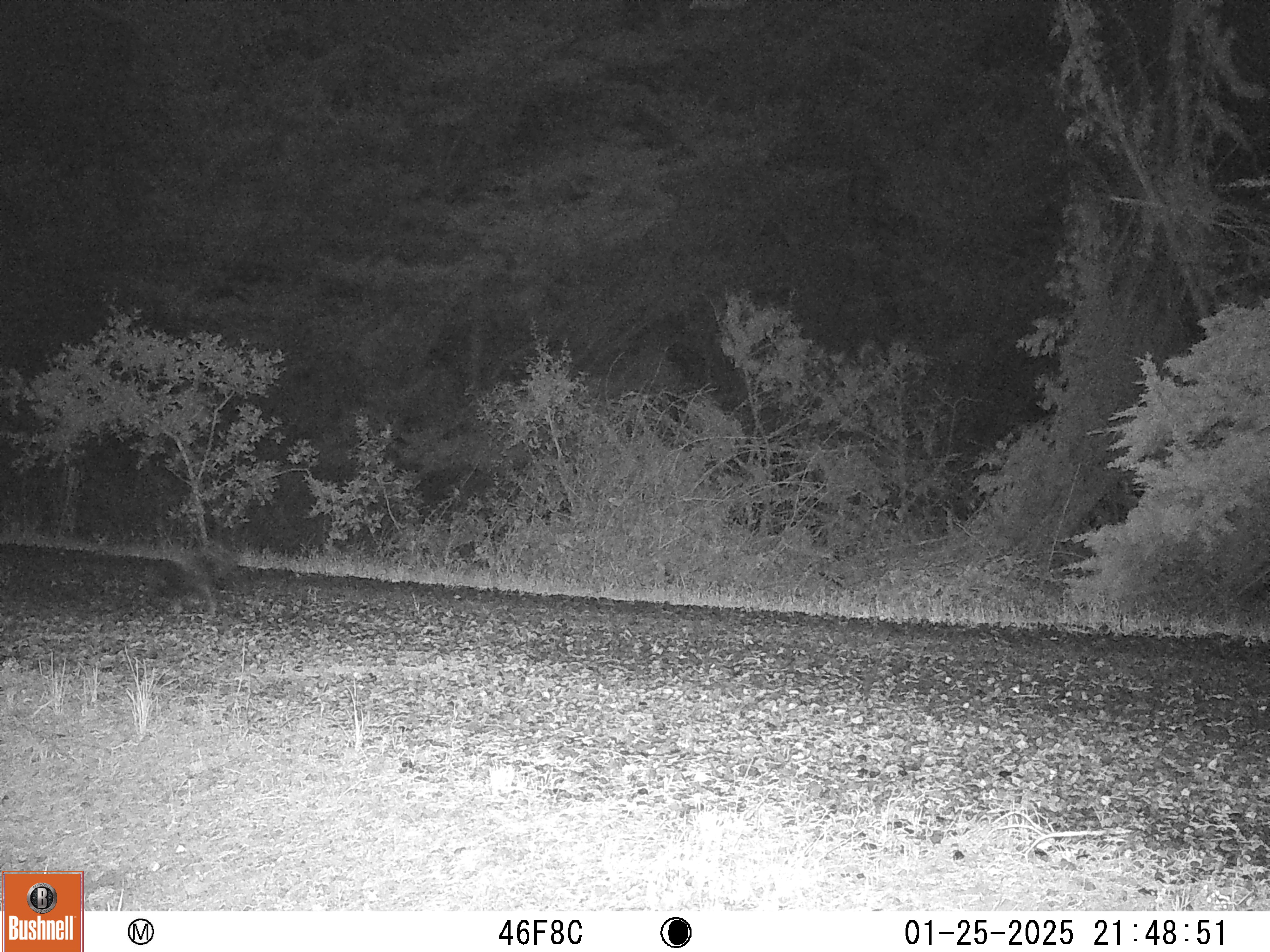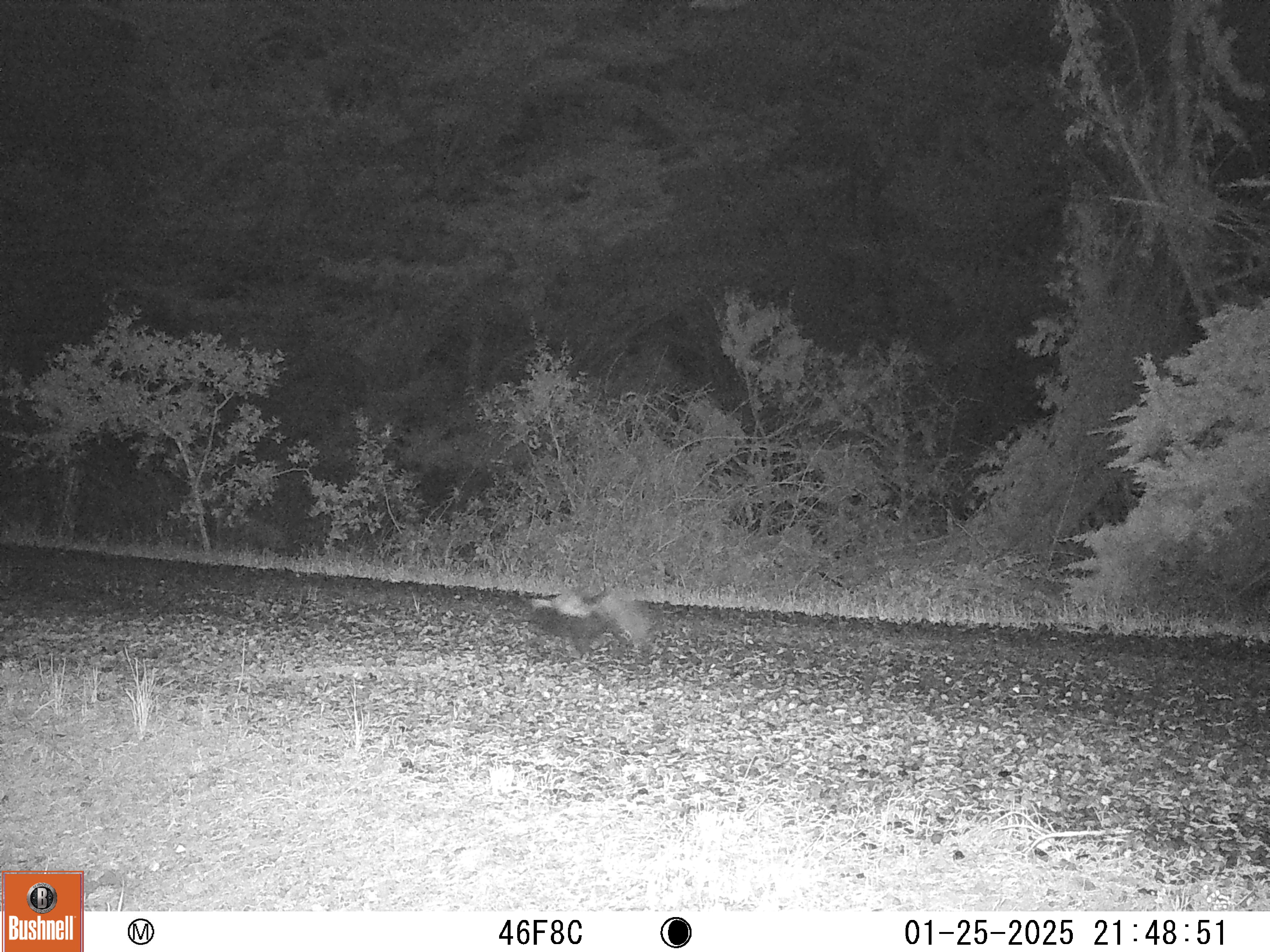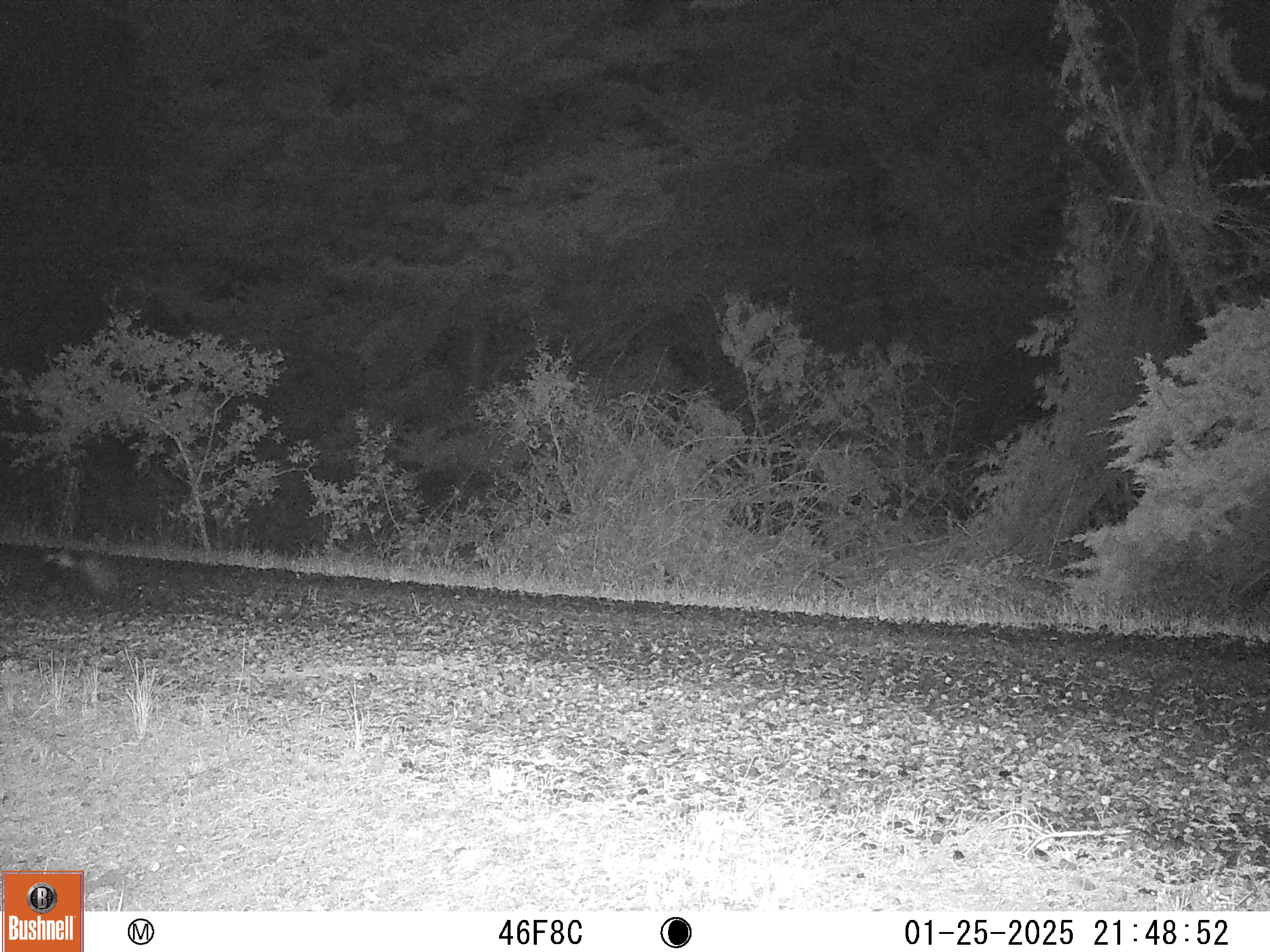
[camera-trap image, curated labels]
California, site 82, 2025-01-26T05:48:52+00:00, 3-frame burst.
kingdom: Animalia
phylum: Chordata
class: Mammalia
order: Carnivora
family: Mephitidae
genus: Mephitis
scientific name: Mephitis mephitis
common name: striped skunk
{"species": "striped skunk (Mephitis mephitis)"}